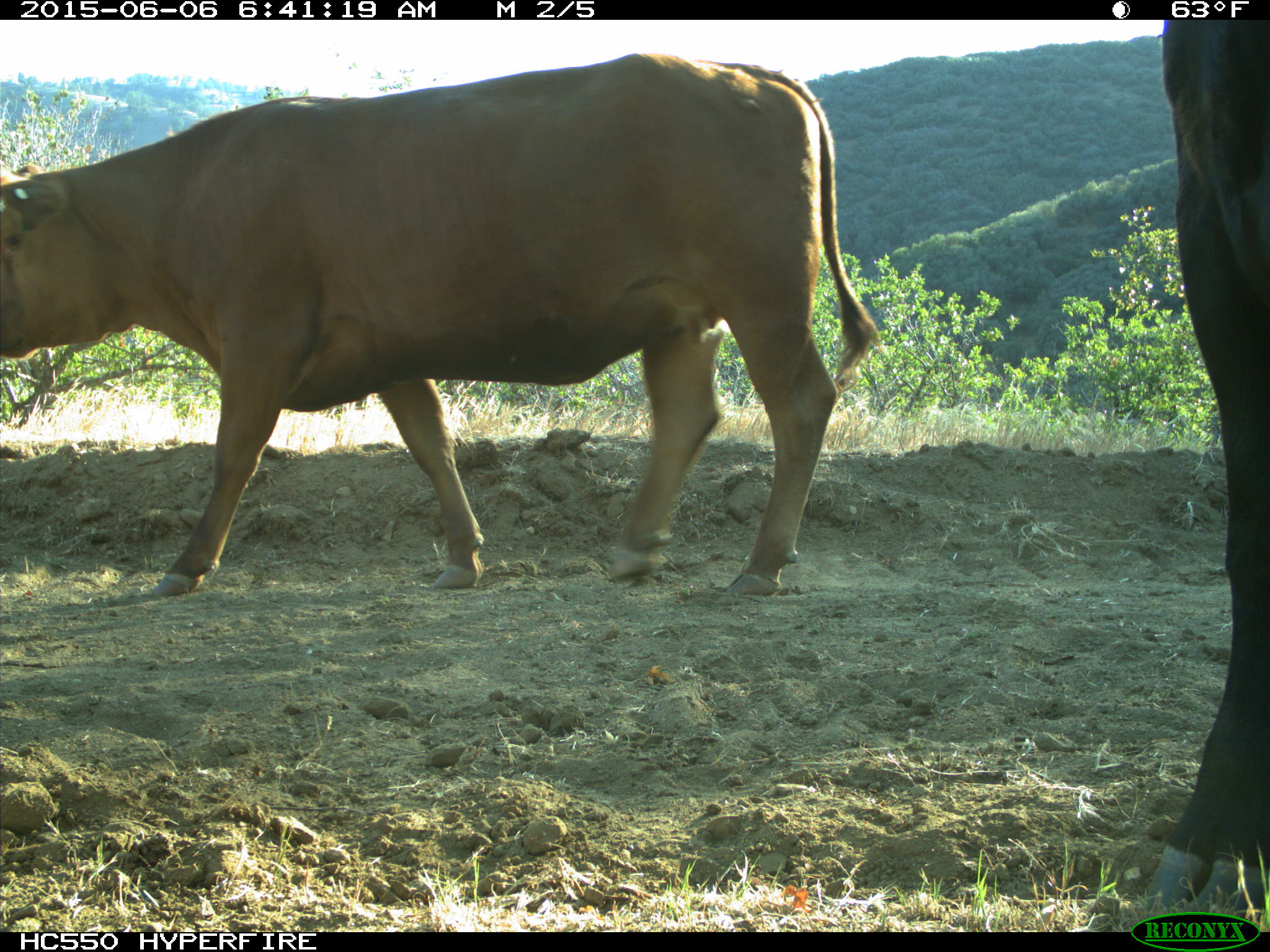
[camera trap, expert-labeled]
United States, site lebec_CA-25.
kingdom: Animalia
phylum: Chordata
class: Mammalia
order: Artiodactyla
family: Bovidae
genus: Bos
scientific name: Bos taurus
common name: domestic cow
Bos taurus (domestic cow).